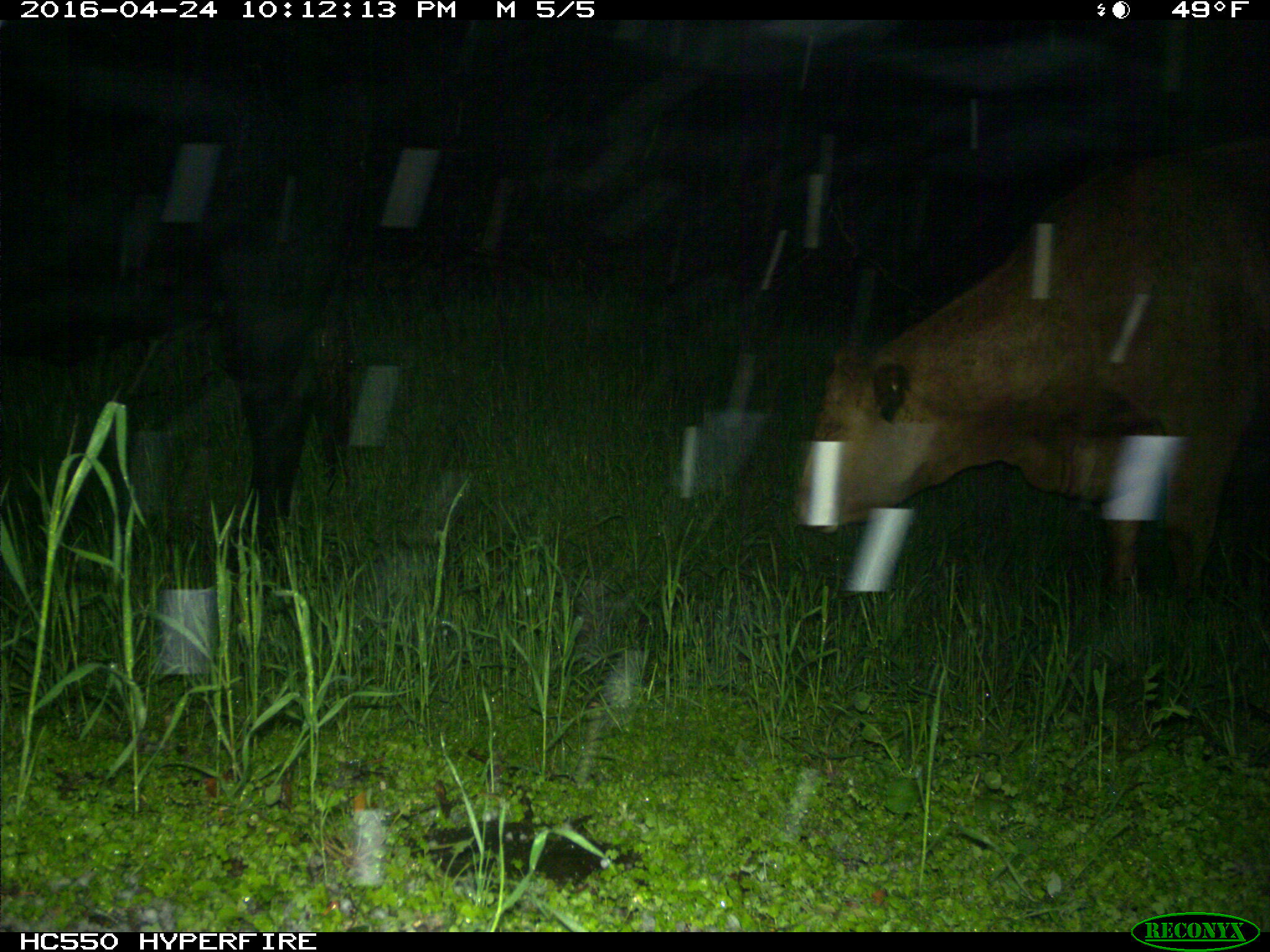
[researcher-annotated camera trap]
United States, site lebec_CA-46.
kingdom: Animalia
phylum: Chordata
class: Mammalia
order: Artiodactyla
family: Bovidae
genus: Bos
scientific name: Bos taurus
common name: domestic cow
Bos taurus (domestic cow).